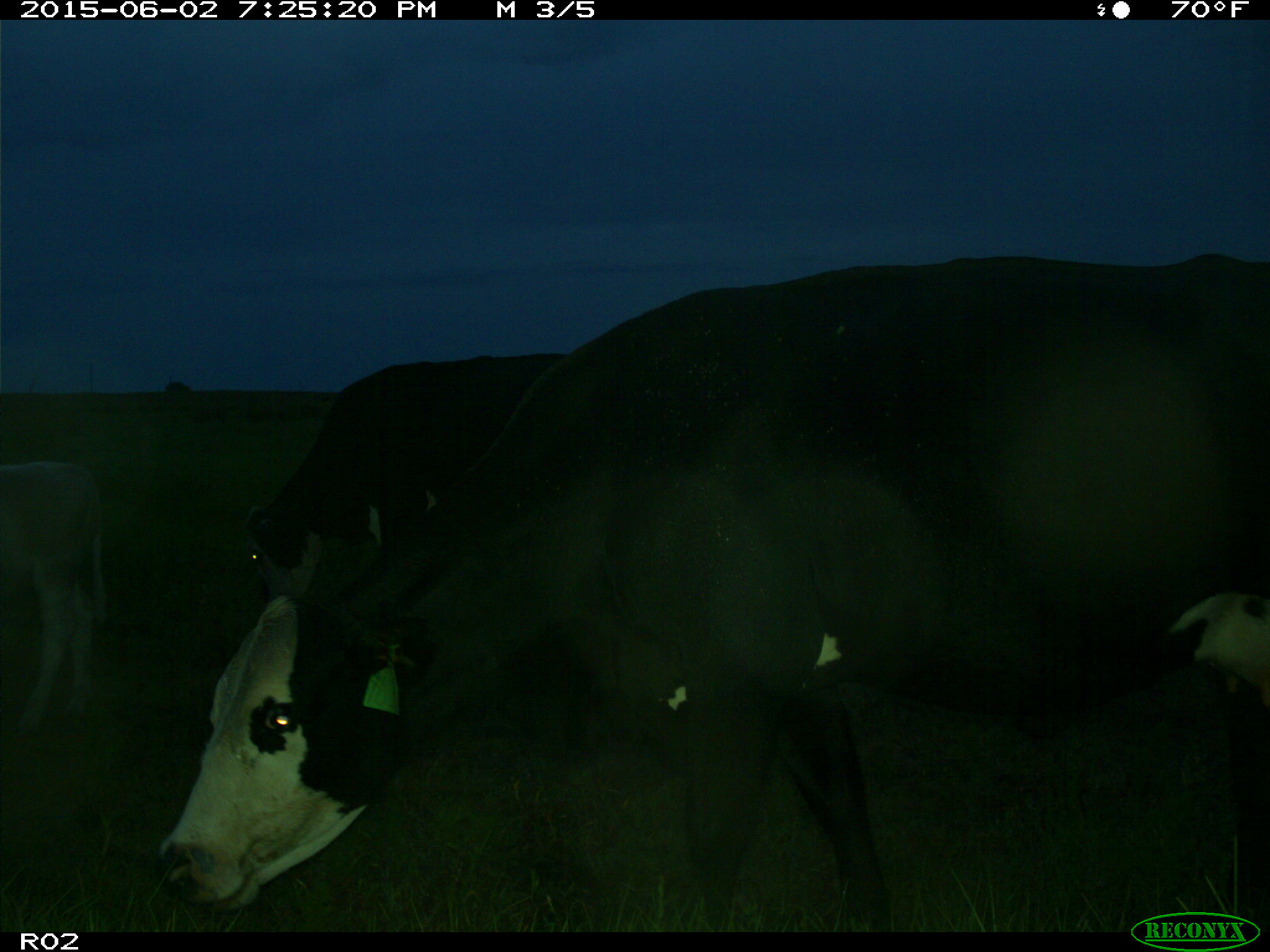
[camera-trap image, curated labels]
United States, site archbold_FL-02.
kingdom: Animalia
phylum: Chordata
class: Mammalia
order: Artiodactyla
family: Bovidae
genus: Bos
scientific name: Bos taurus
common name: domestic cow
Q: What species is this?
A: Bos taurus (domestic cow).